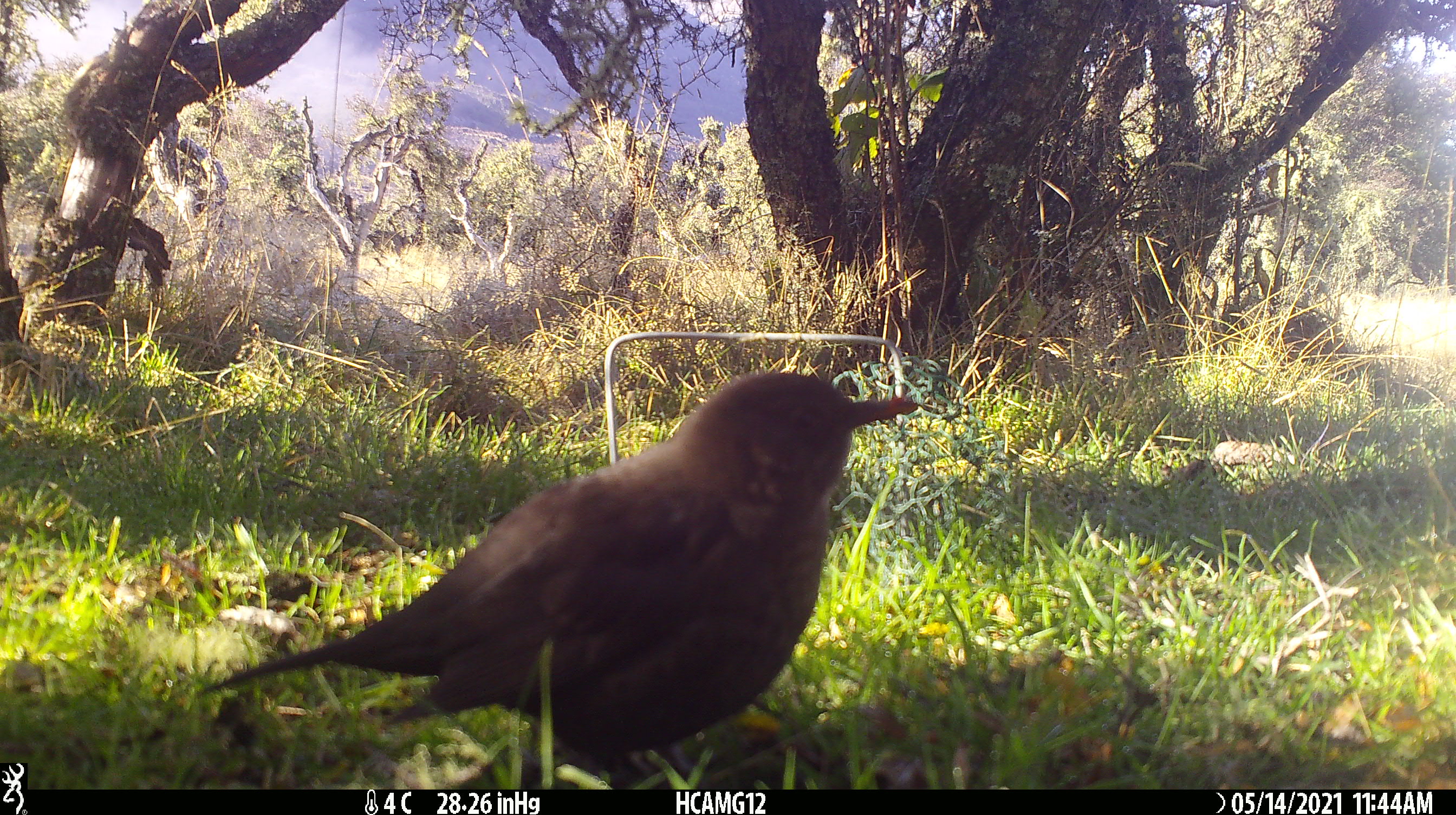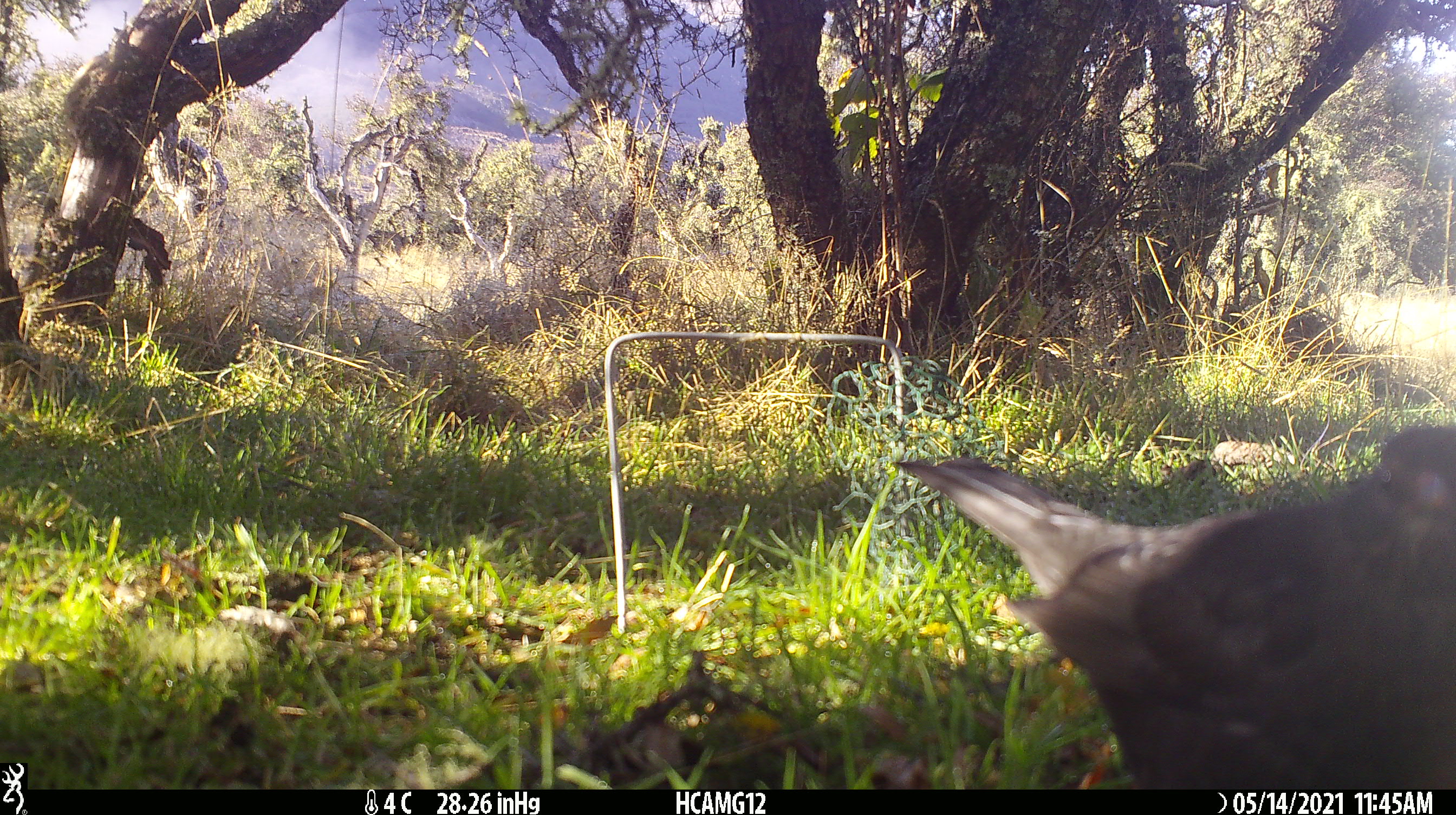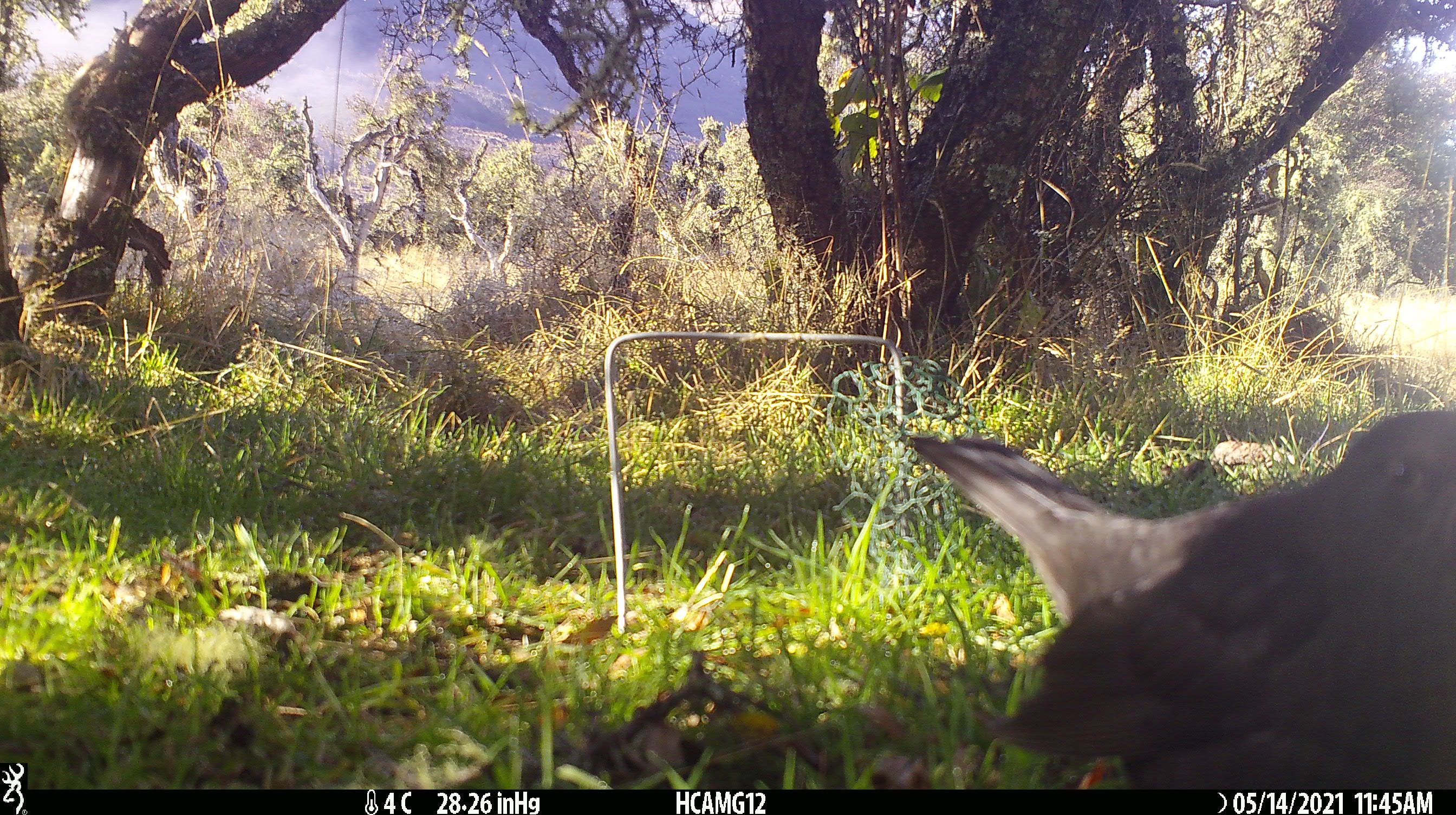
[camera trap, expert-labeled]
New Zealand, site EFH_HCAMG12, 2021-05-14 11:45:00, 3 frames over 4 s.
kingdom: Animalia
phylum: Chordata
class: Aves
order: Passeriformes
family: Turdidae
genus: Turdus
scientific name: Turdus merula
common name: eurasian blackbird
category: blackbird